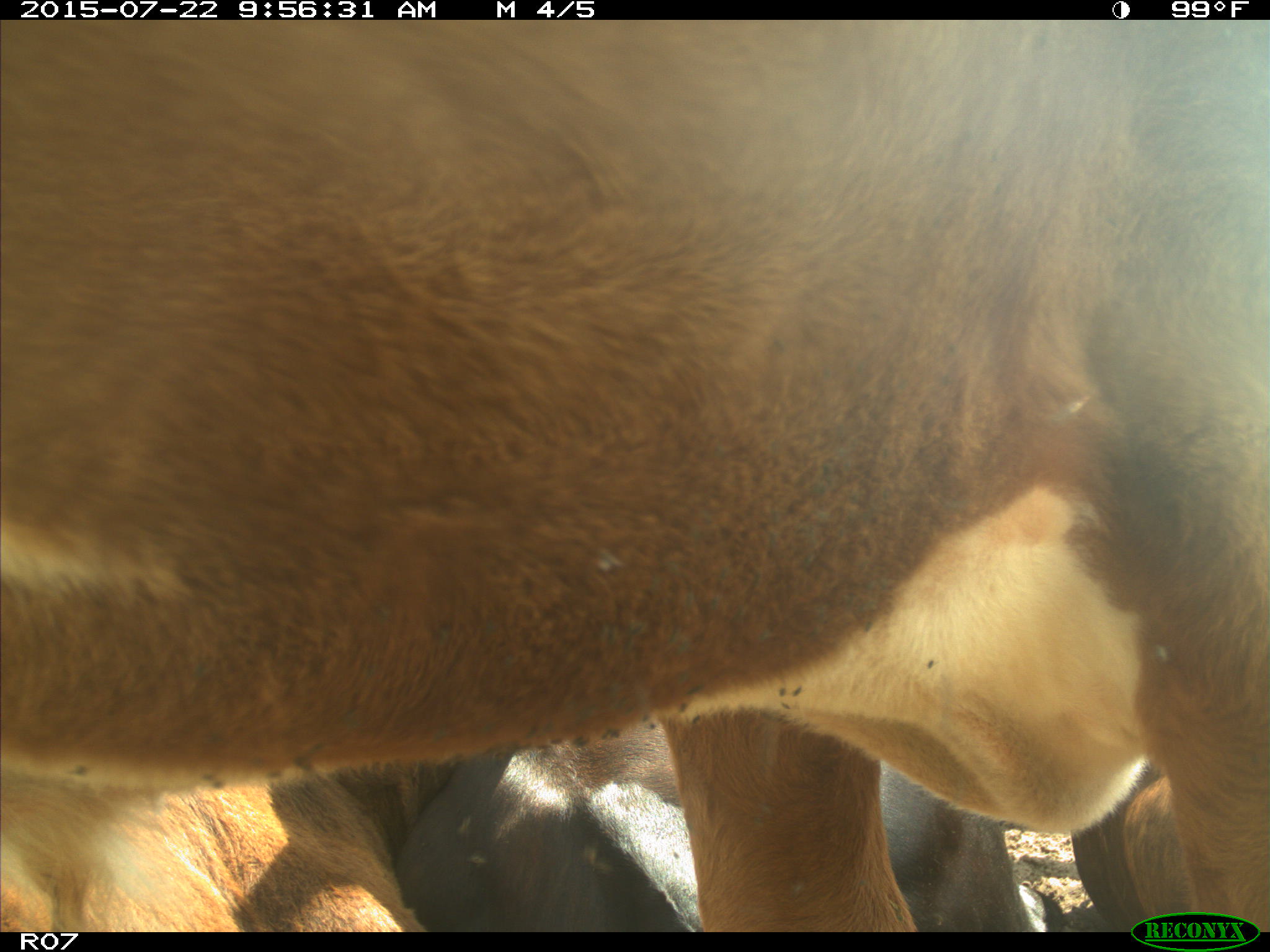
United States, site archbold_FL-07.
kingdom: Animalia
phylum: Chordata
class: Mammalia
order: Carnivora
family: Procyonidae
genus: Procyon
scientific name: Procyon lotor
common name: common raccoon